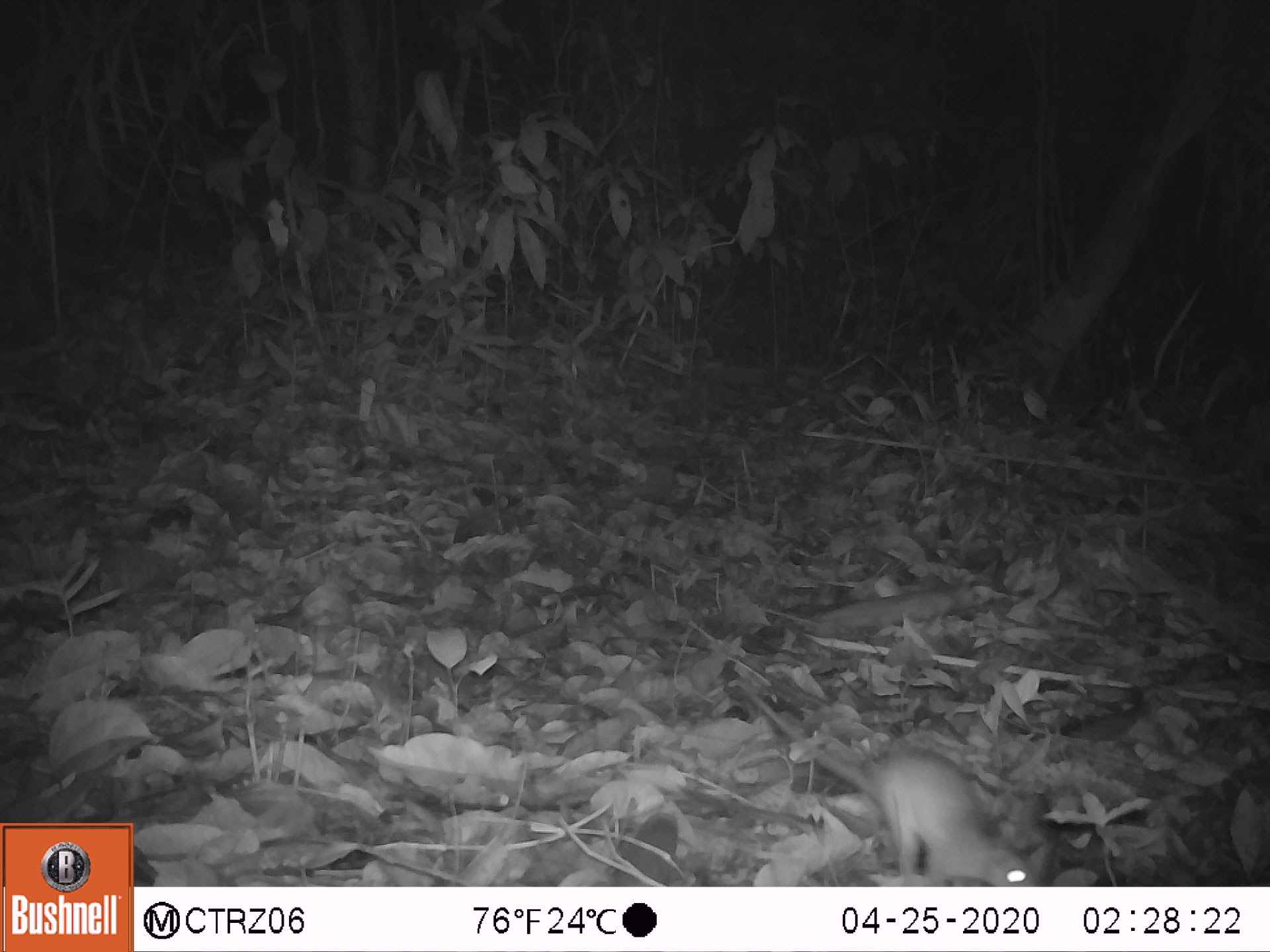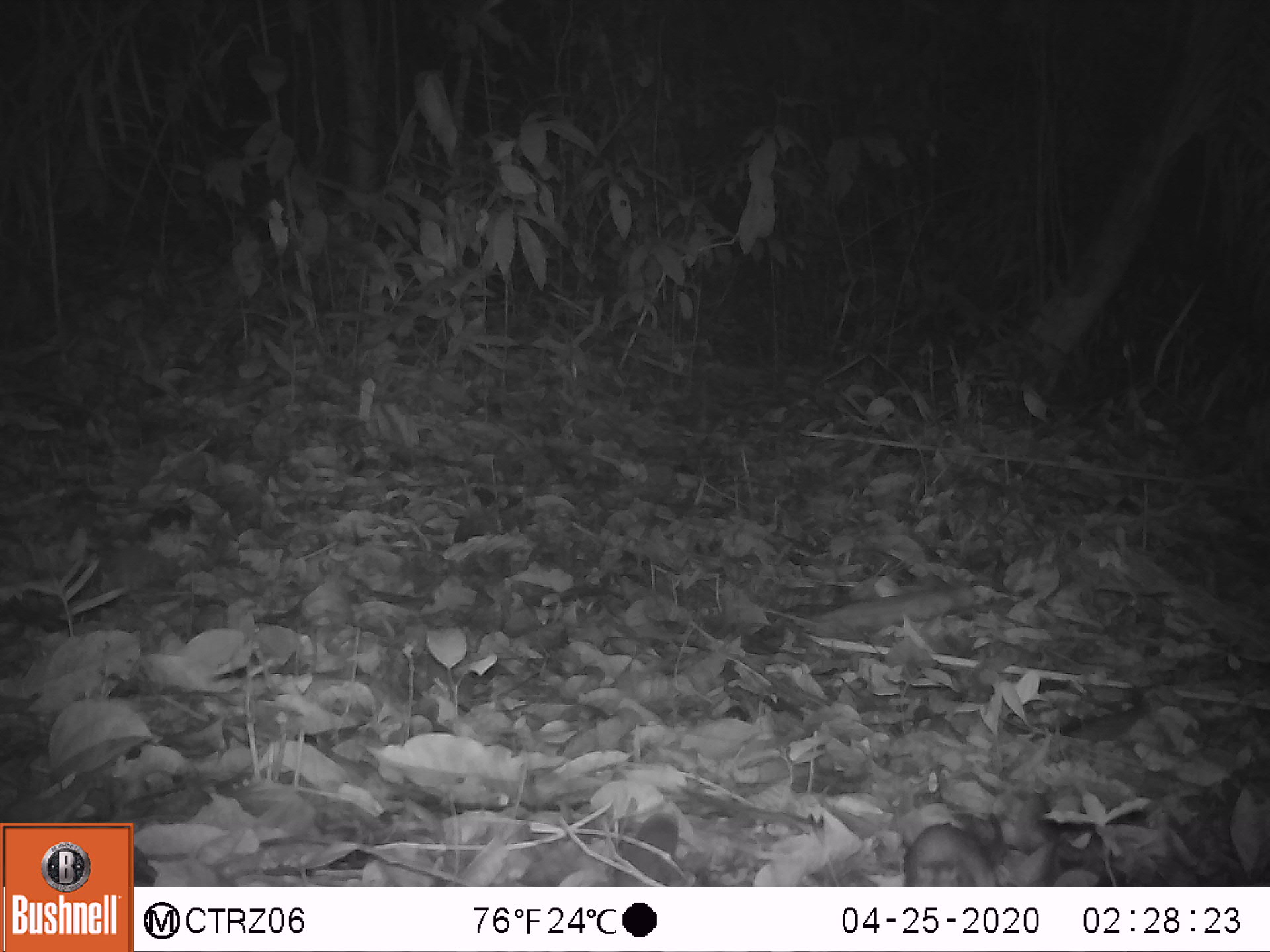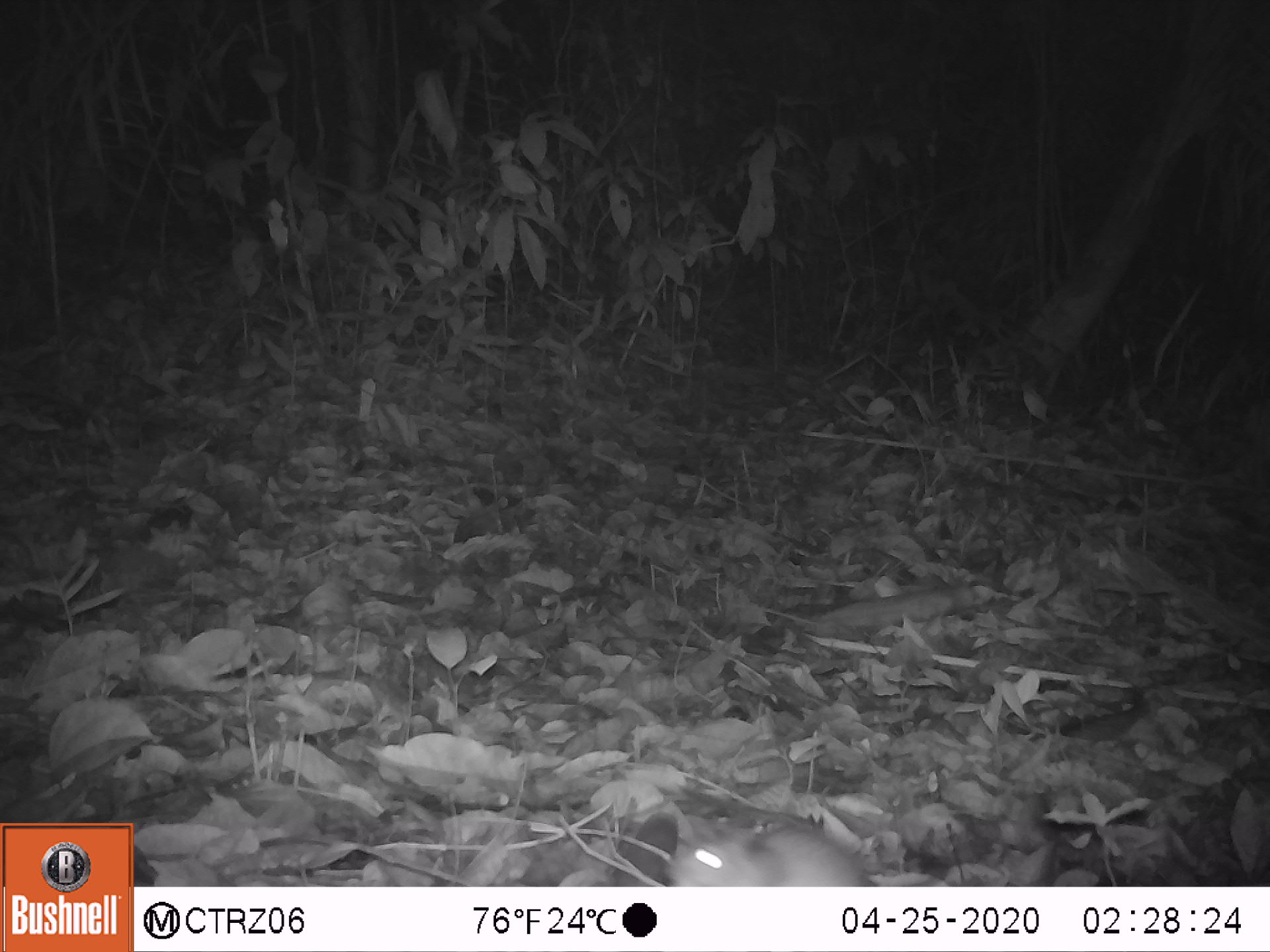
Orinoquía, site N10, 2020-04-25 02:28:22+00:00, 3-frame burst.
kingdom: Animalia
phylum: Chordata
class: Mammalia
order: Rodentia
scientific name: Rodentia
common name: rodent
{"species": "rodent (Rodentia)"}